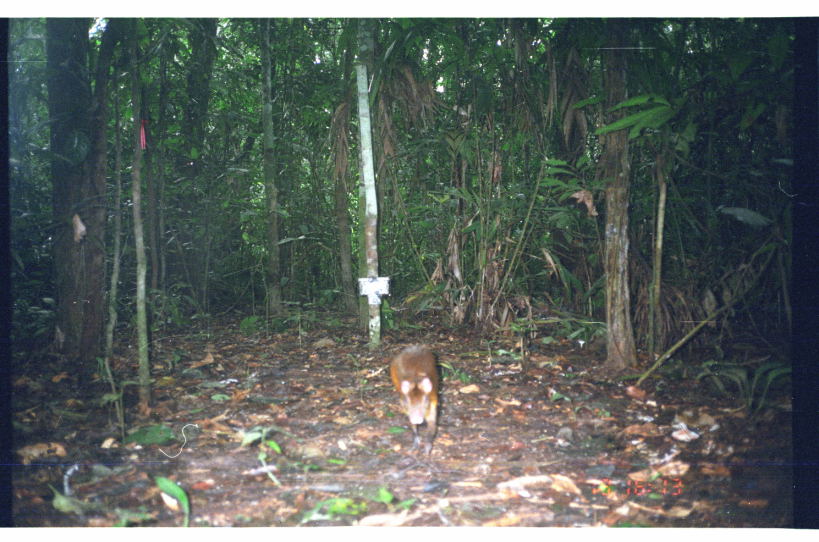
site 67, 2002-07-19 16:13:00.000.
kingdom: Animalia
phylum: Chordata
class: Mammalia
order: Rodentia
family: Dasyproctidae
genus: Dasyprocta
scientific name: Dasyprocta punctata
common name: central american agouti